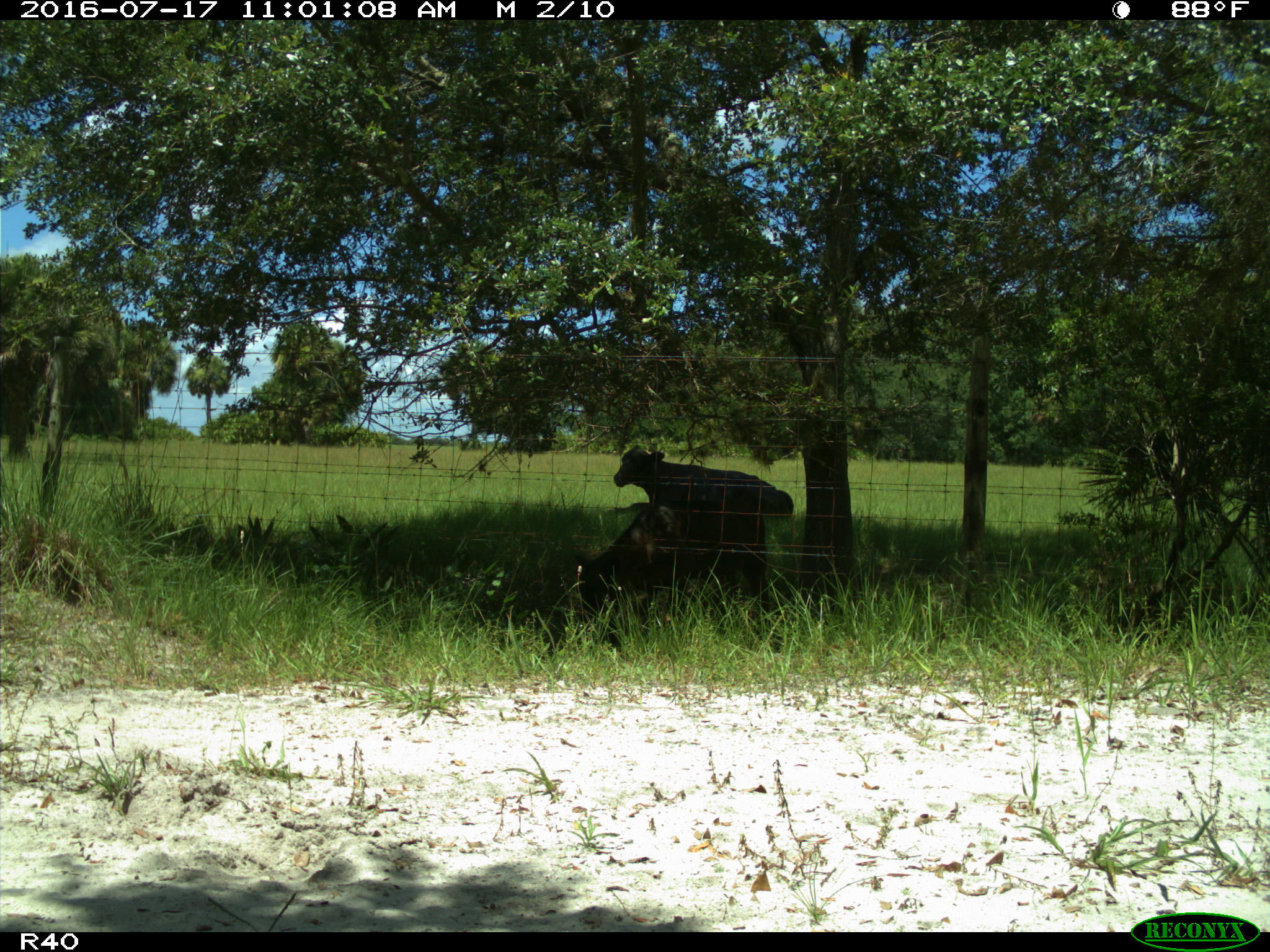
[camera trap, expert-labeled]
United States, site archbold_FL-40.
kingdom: Animalia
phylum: Chordata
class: Mammalia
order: Artiodactyla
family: Bovidae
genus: Bos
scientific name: Bos taurus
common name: domestic cow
Bos taurus (domestic cow).